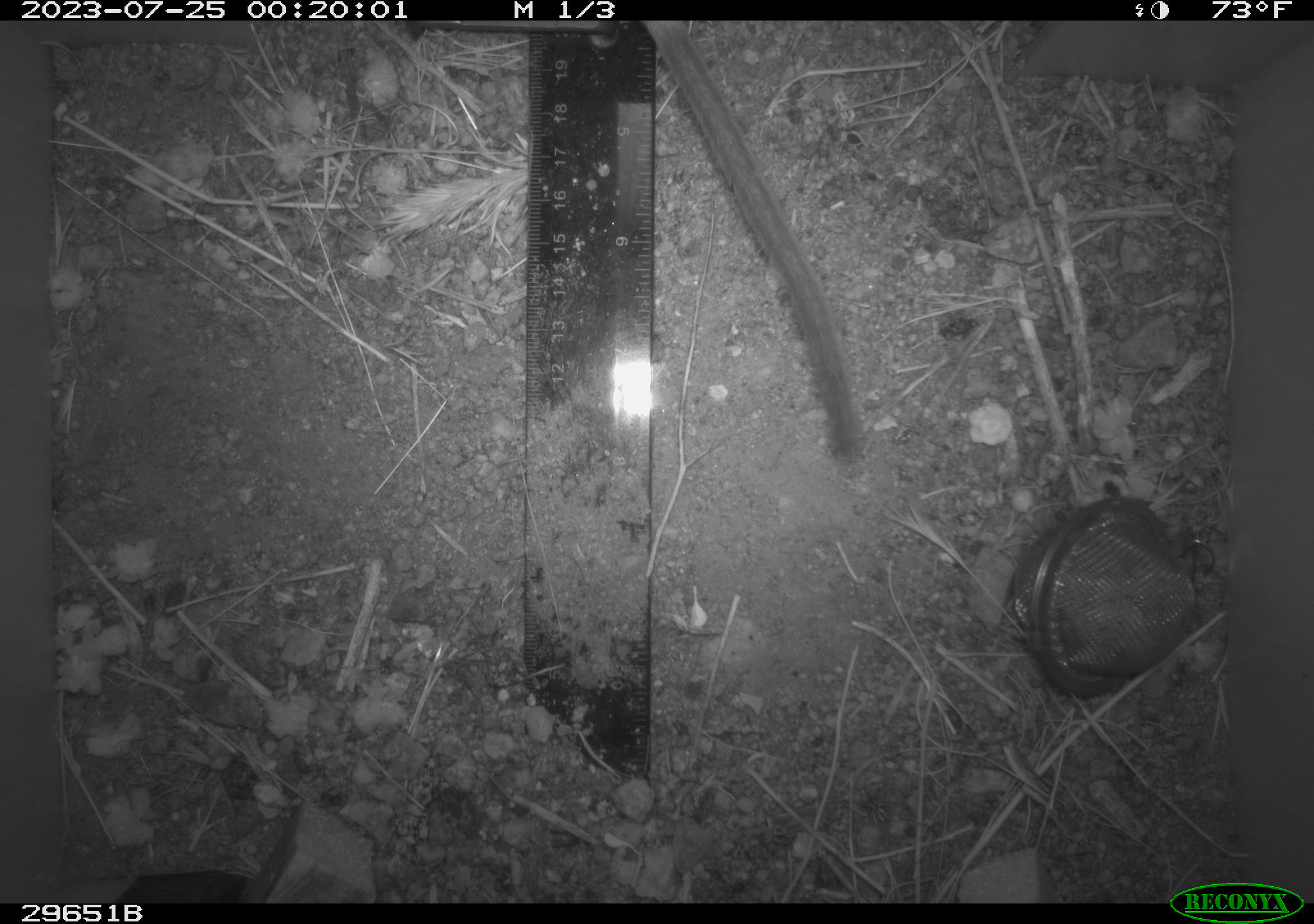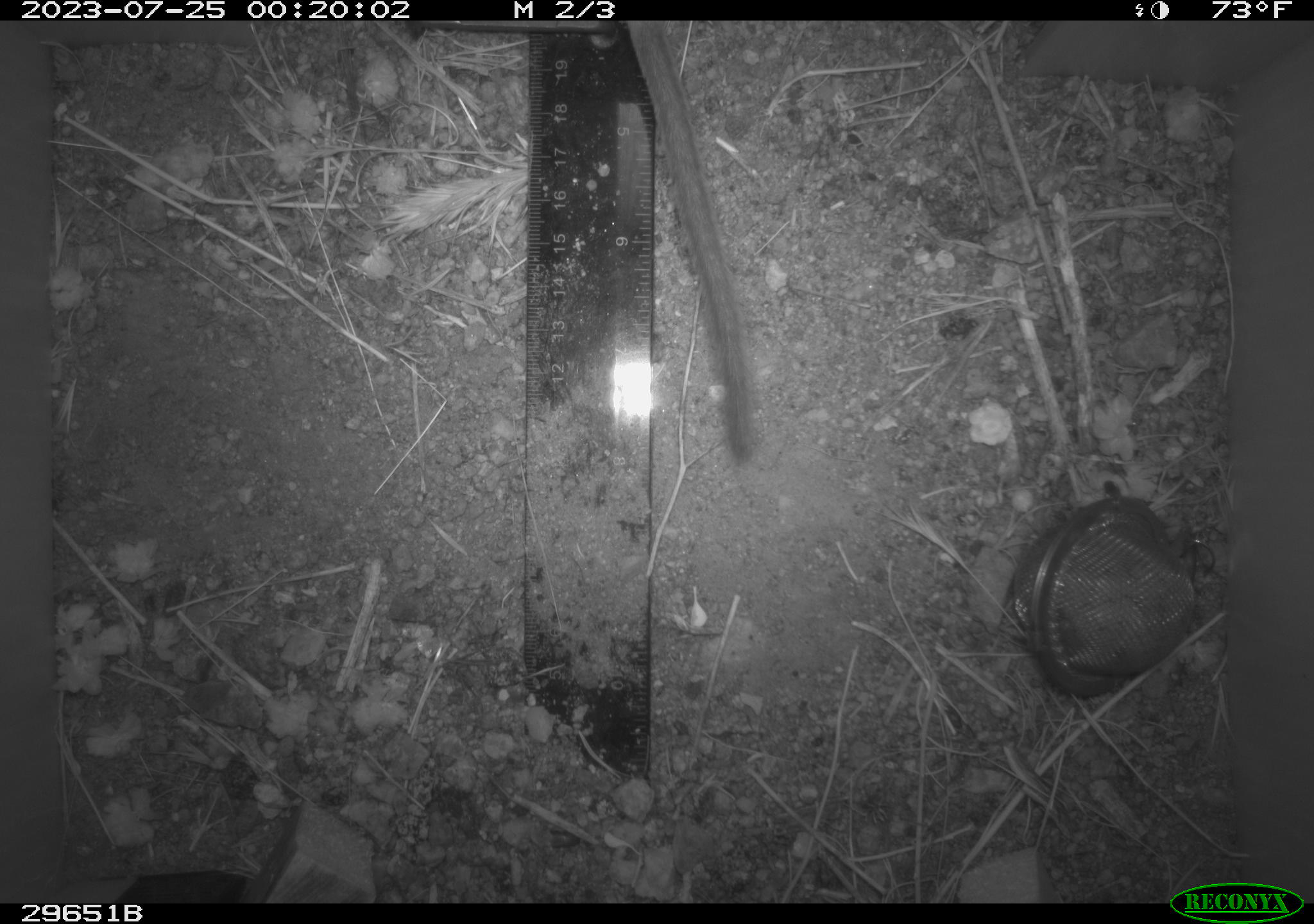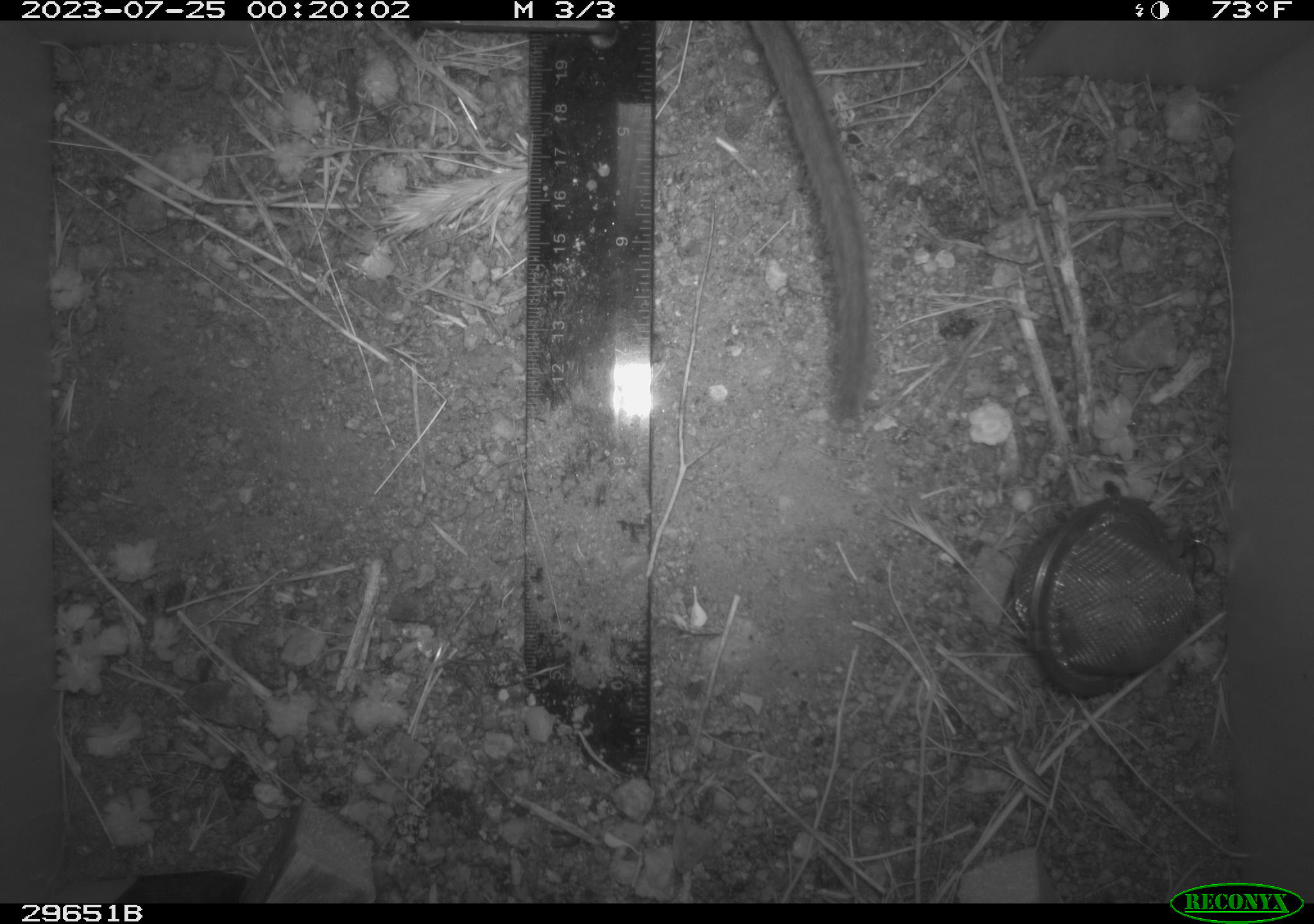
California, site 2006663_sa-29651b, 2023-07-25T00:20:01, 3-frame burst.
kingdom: Animalia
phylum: Chordata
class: Mammalia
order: Rodentia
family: Cricetidae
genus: Neotoma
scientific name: Neotoma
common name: pack rat or woodrat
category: neotoma species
Neotoma species (pack rat or woodrat) (Neotoma).